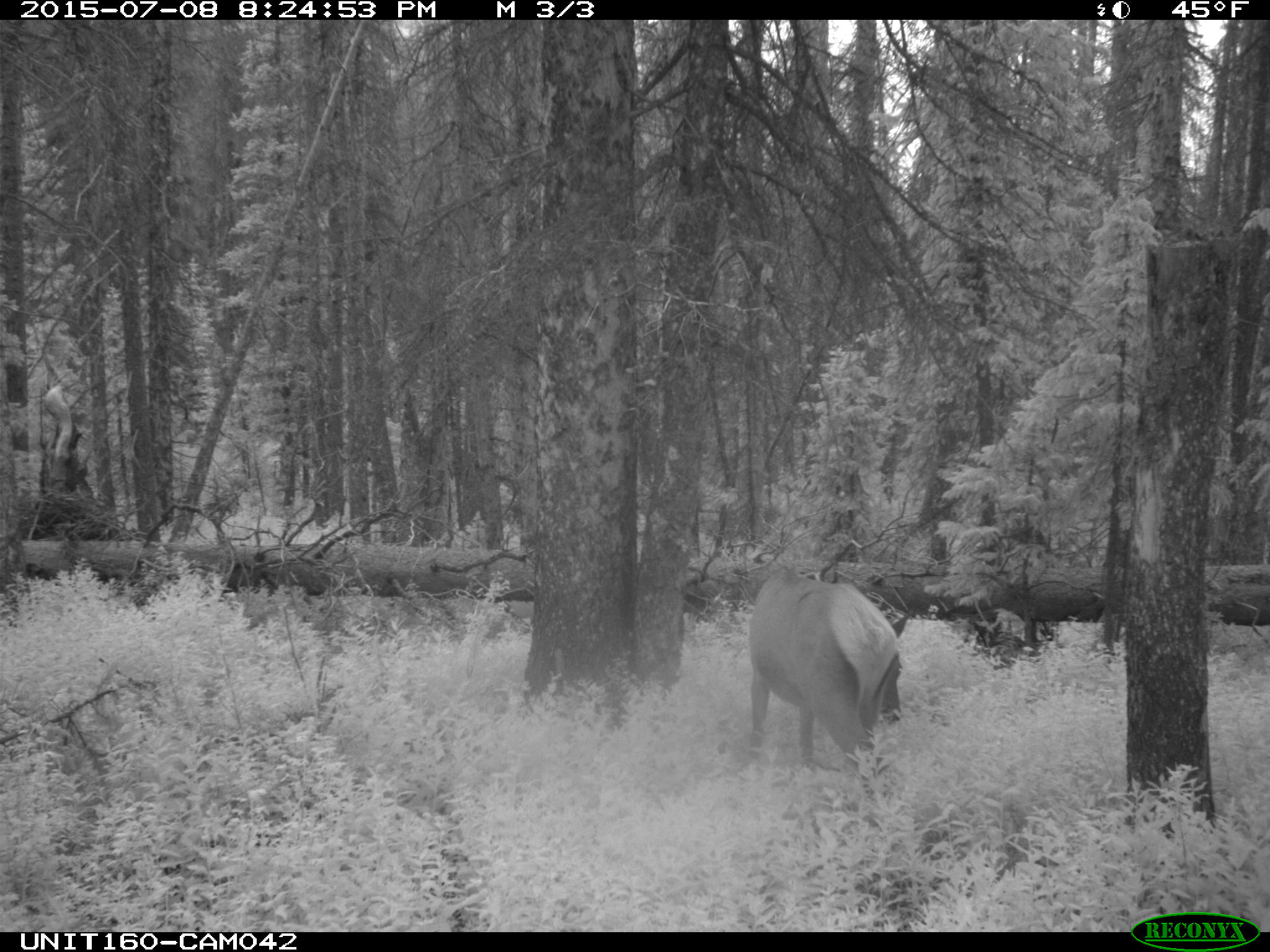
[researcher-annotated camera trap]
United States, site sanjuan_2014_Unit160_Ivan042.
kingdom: Animalia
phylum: Chordata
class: Mammalia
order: Artiodactyla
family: Cervidae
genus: Cervus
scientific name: Cervus elaphus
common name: red deer